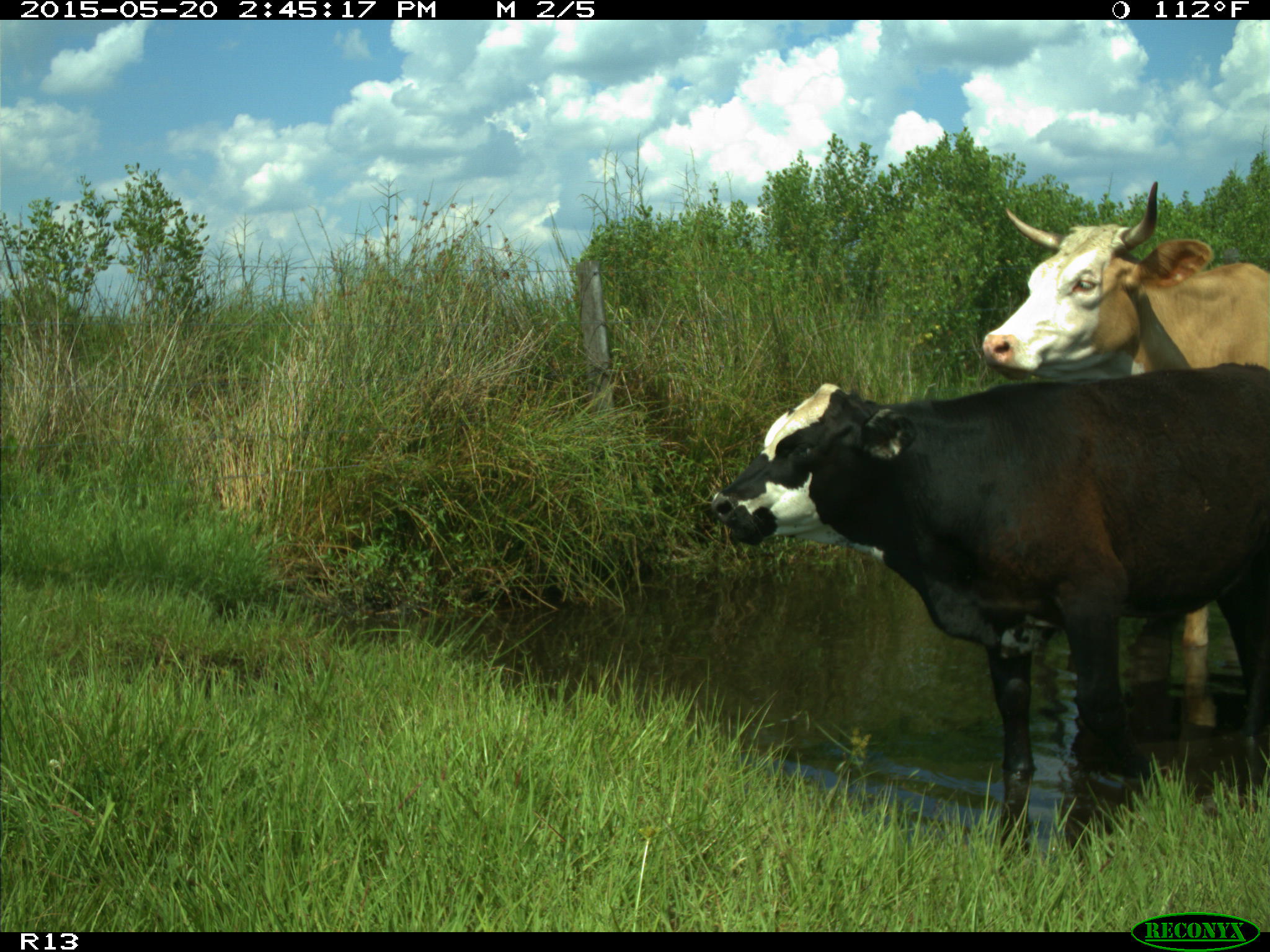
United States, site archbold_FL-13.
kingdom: Animalia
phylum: Chordata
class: Mammalia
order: Artiodactyla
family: Bovidae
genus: Bos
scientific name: Bos taurus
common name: domestic cow